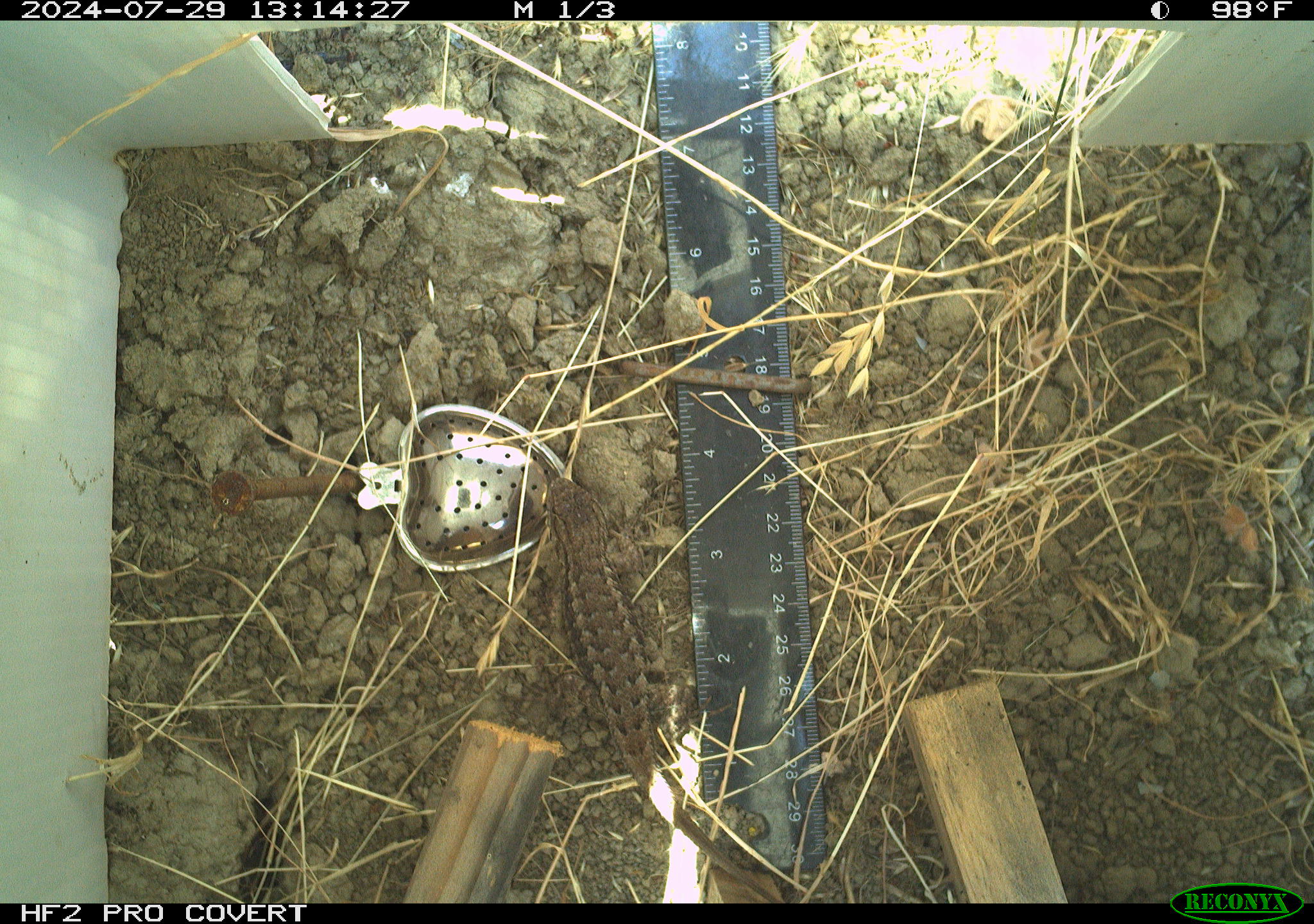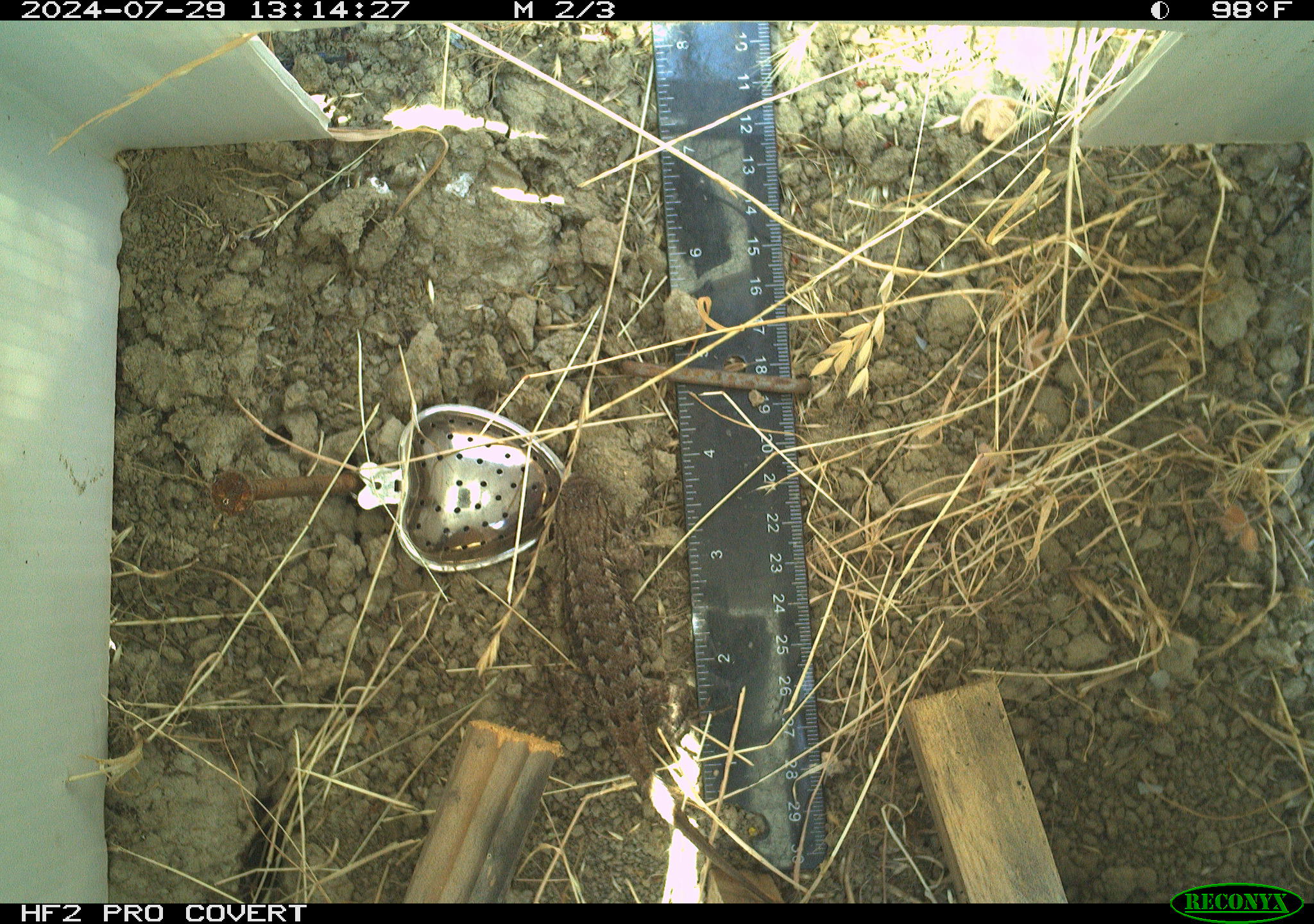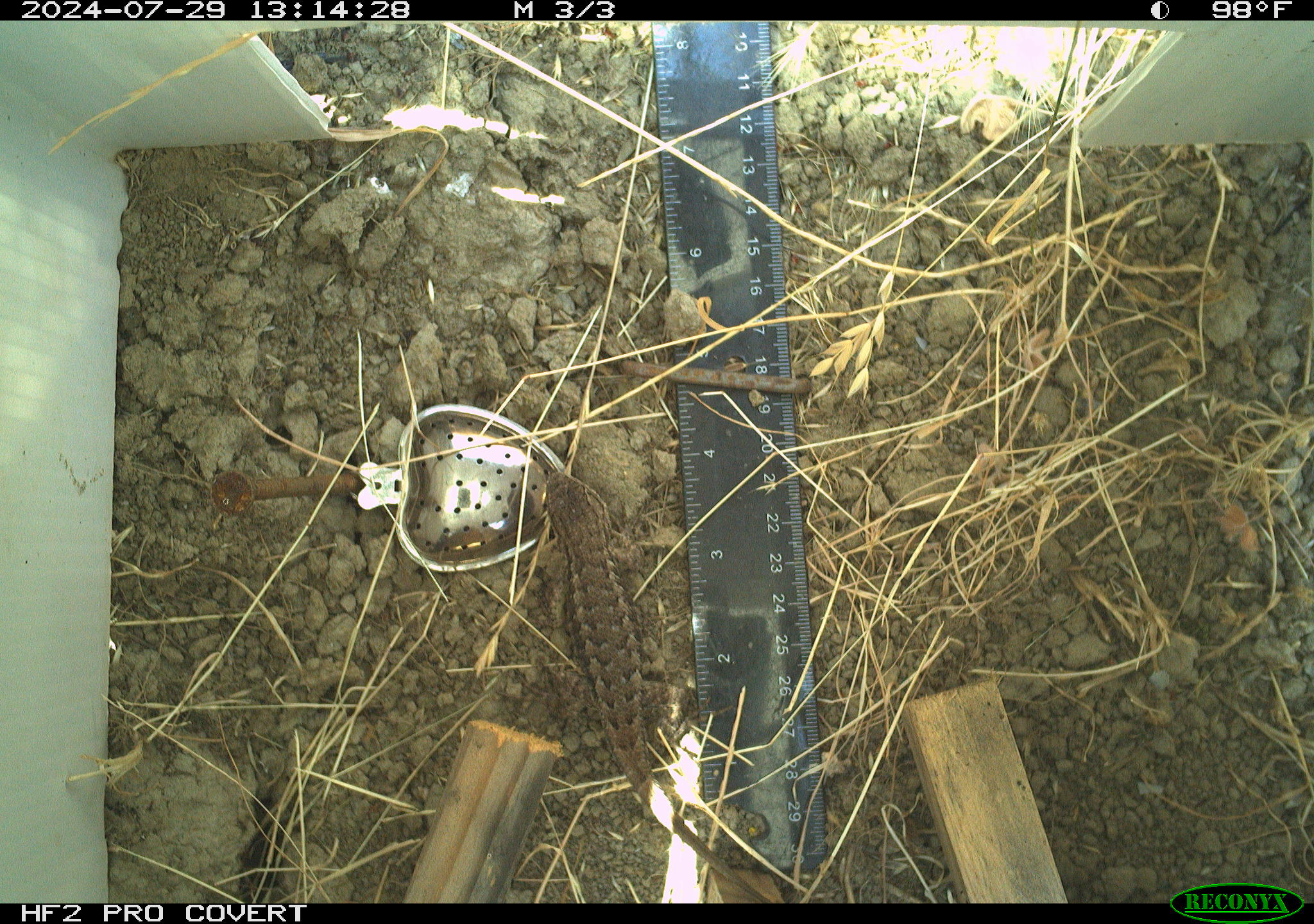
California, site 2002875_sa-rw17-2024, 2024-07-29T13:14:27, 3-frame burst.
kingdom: Animalia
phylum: Chordata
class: Reptilia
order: Squamata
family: Phrynosomatidae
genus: Sceloporus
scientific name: Sceloporus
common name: spiny lizards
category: sceloporus species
Sceloporus species (spiny lizards) (Sceloporus).